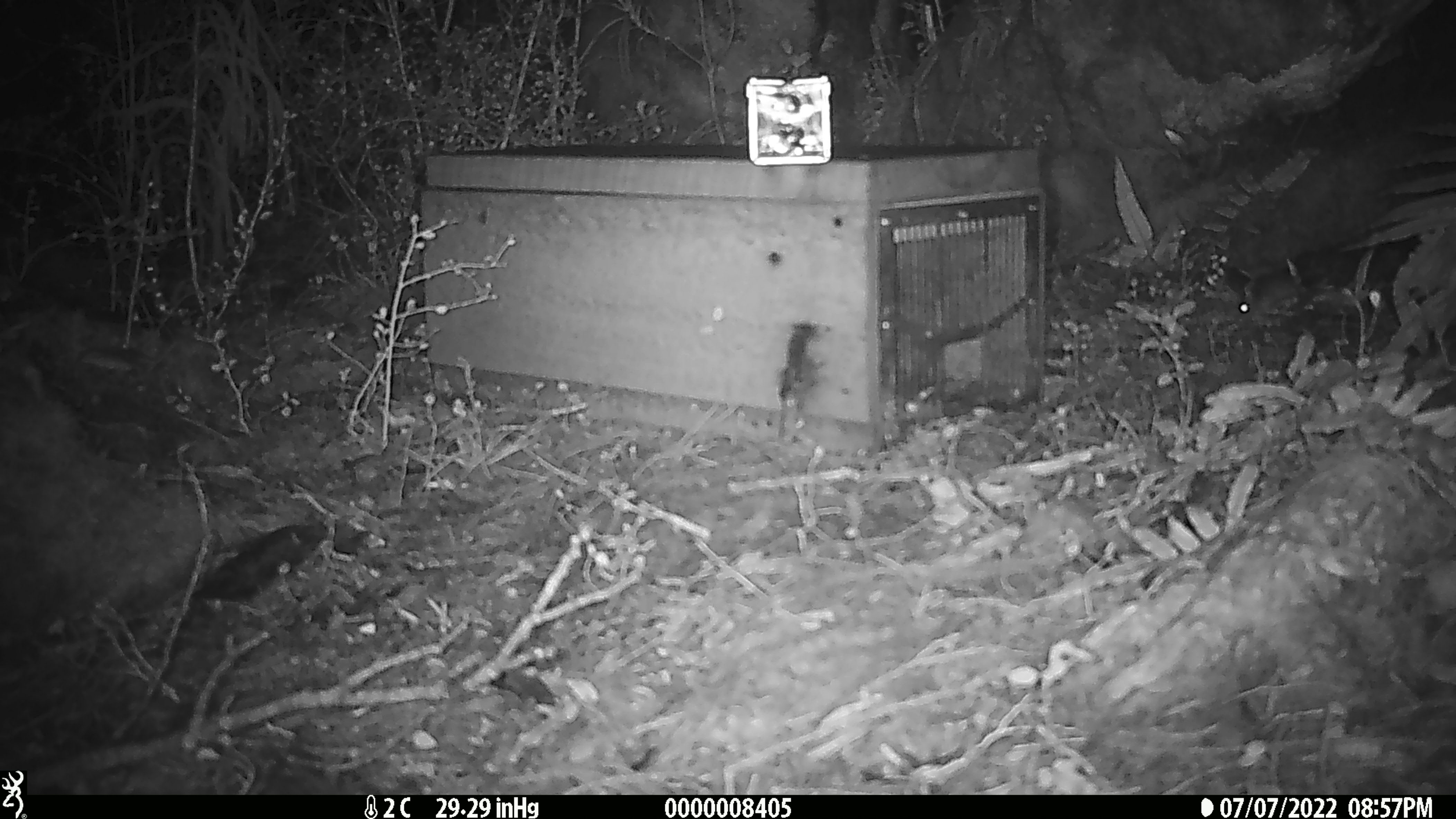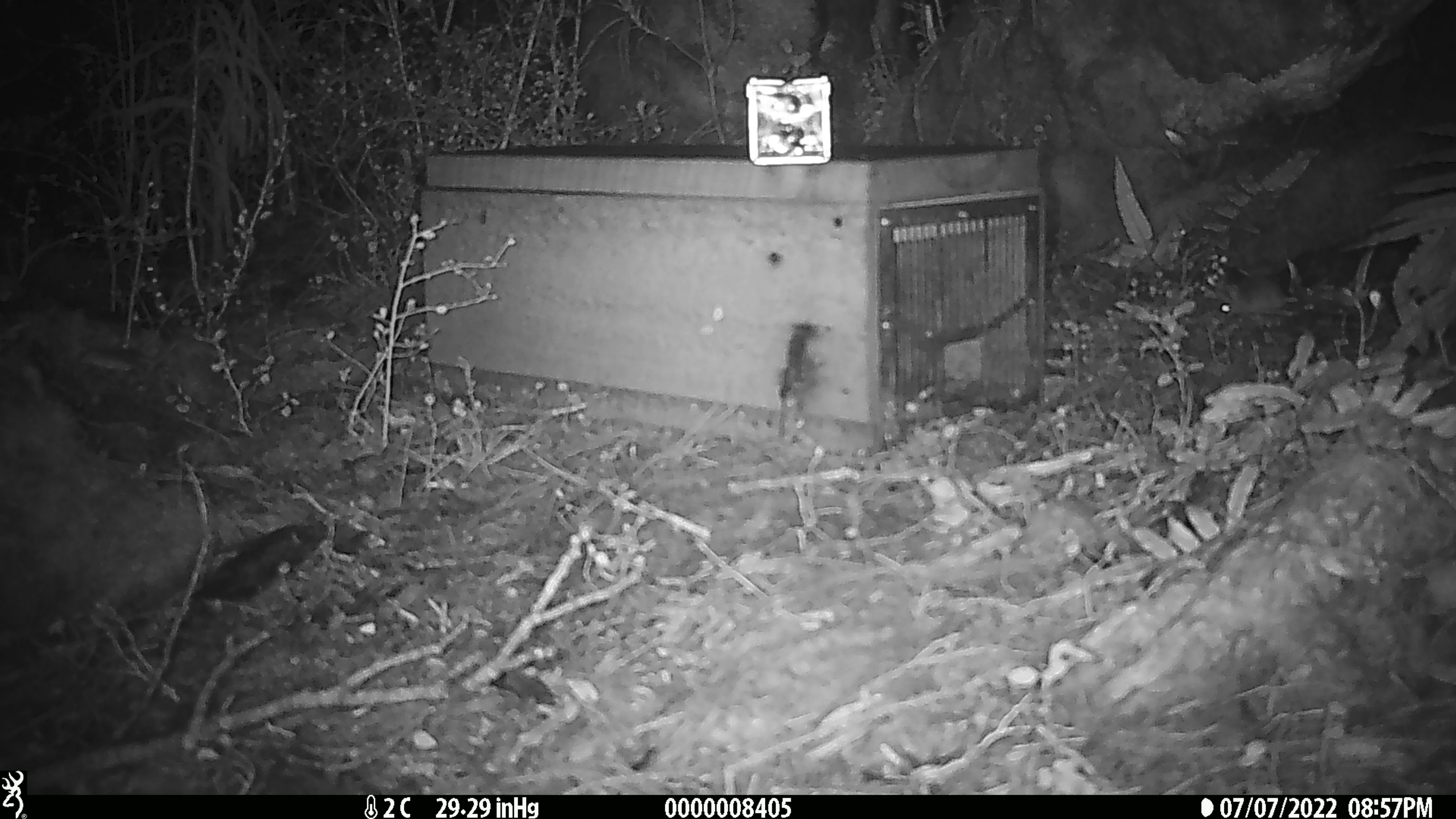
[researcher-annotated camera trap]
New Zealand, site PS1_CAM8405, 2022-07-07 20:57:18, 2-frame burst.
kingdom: Animalia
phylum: Chordata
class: Mammalia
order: Rodentia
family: Muridae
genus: Mus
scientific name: Mus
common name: mouse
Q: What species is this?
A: Mouse (Mus).